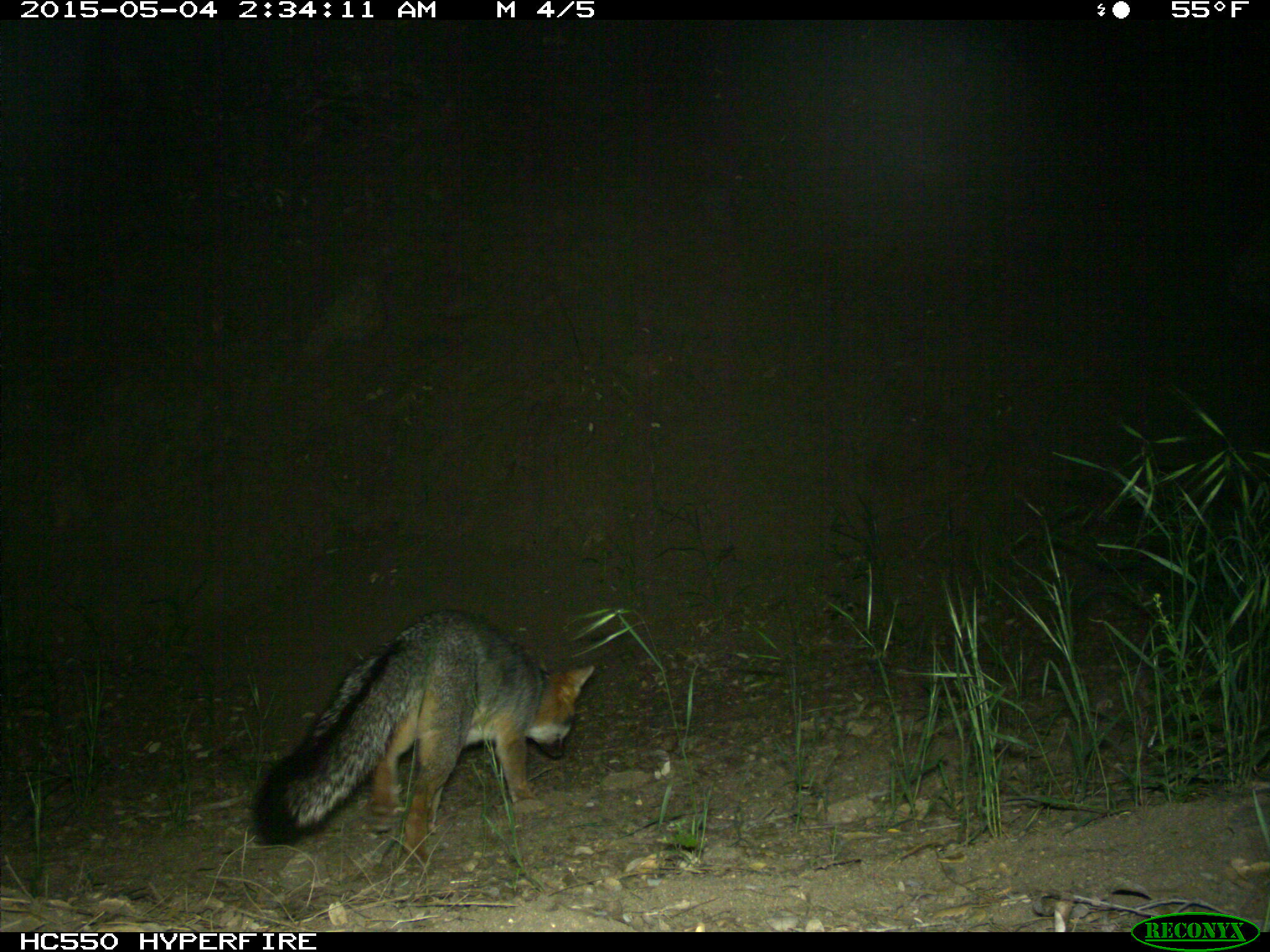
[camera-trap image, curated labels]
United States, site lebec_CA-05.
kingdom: Animalia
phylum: Chordata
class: Mammalia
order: Carnivora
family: Canidae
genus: Urocyon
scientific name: Urocyon cinereoargenteus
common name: gray fox